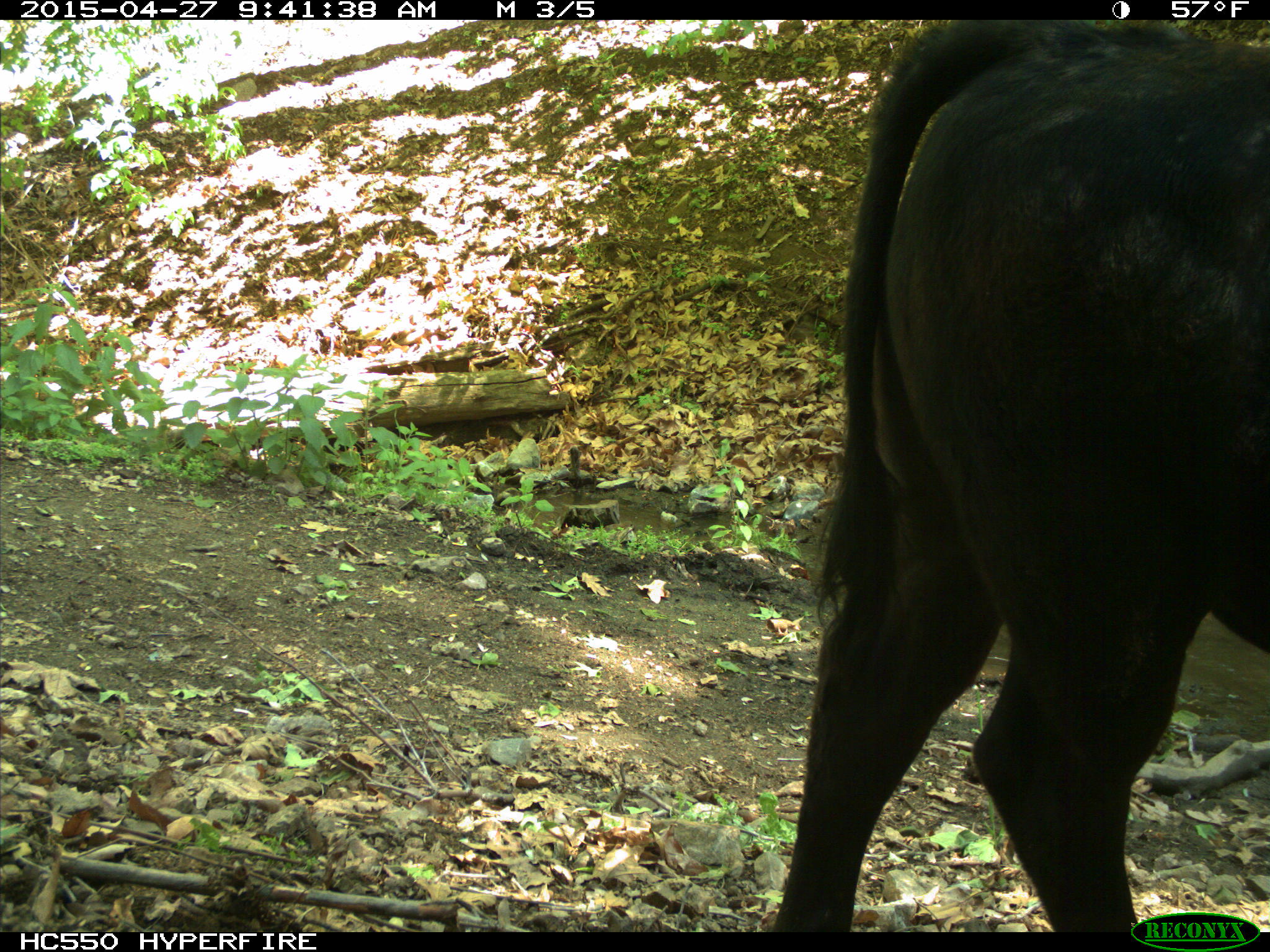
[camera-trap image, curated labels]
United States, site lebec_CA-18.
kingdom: Animalia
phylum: Chordata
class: Mammalia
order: Artiodactyla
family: Bovidae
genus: Bos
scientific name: Bos taurus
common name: domestic cow